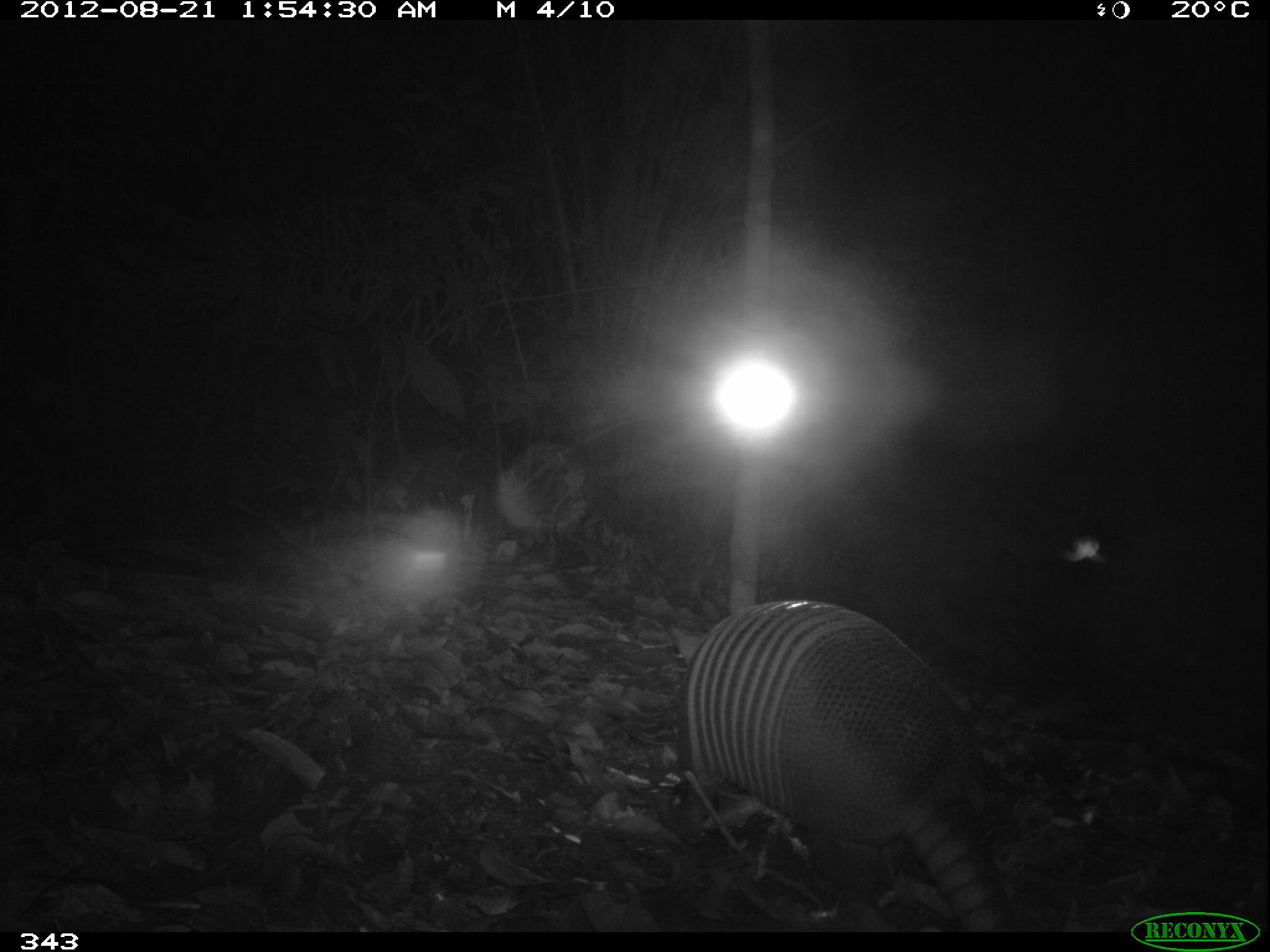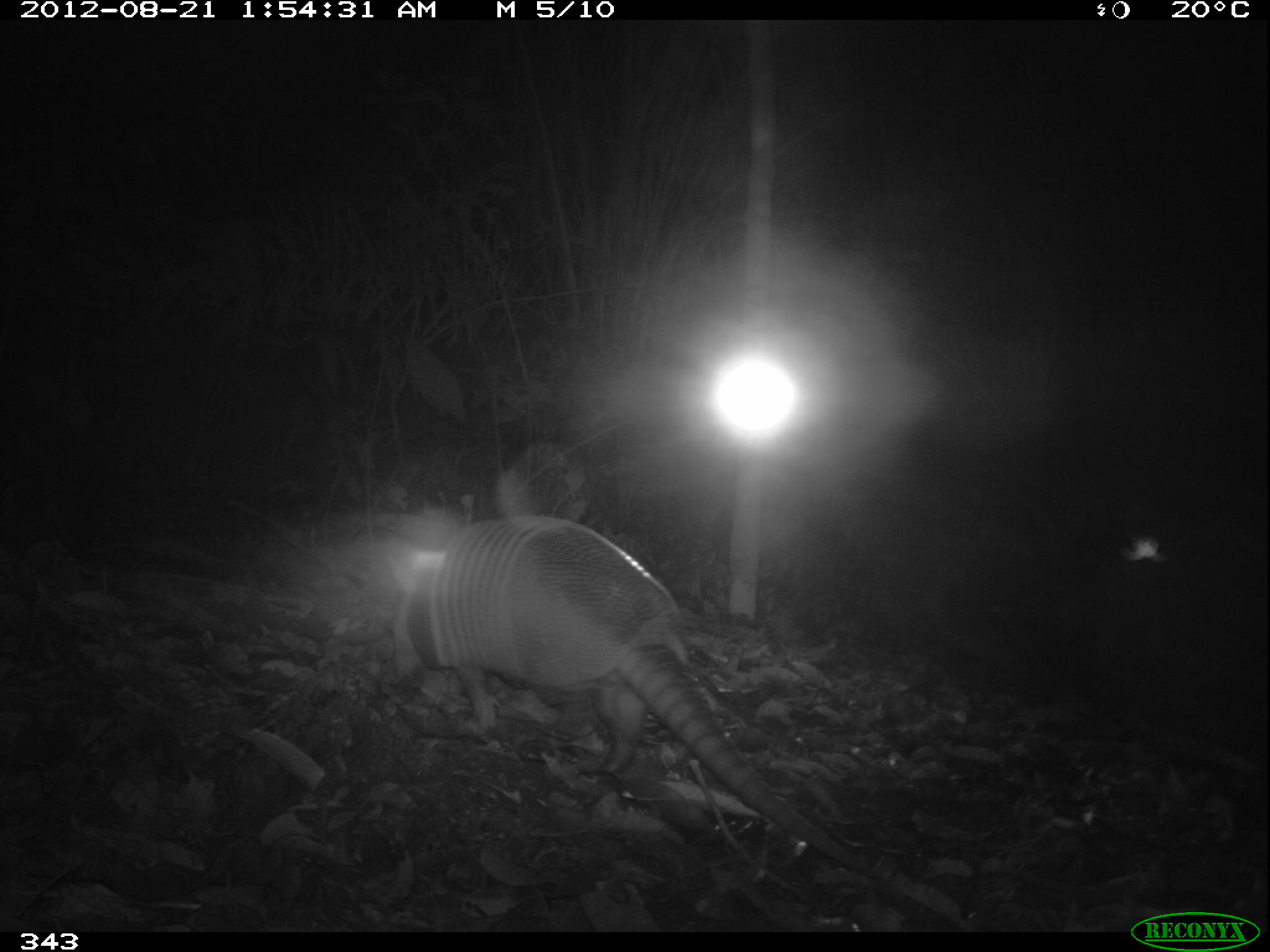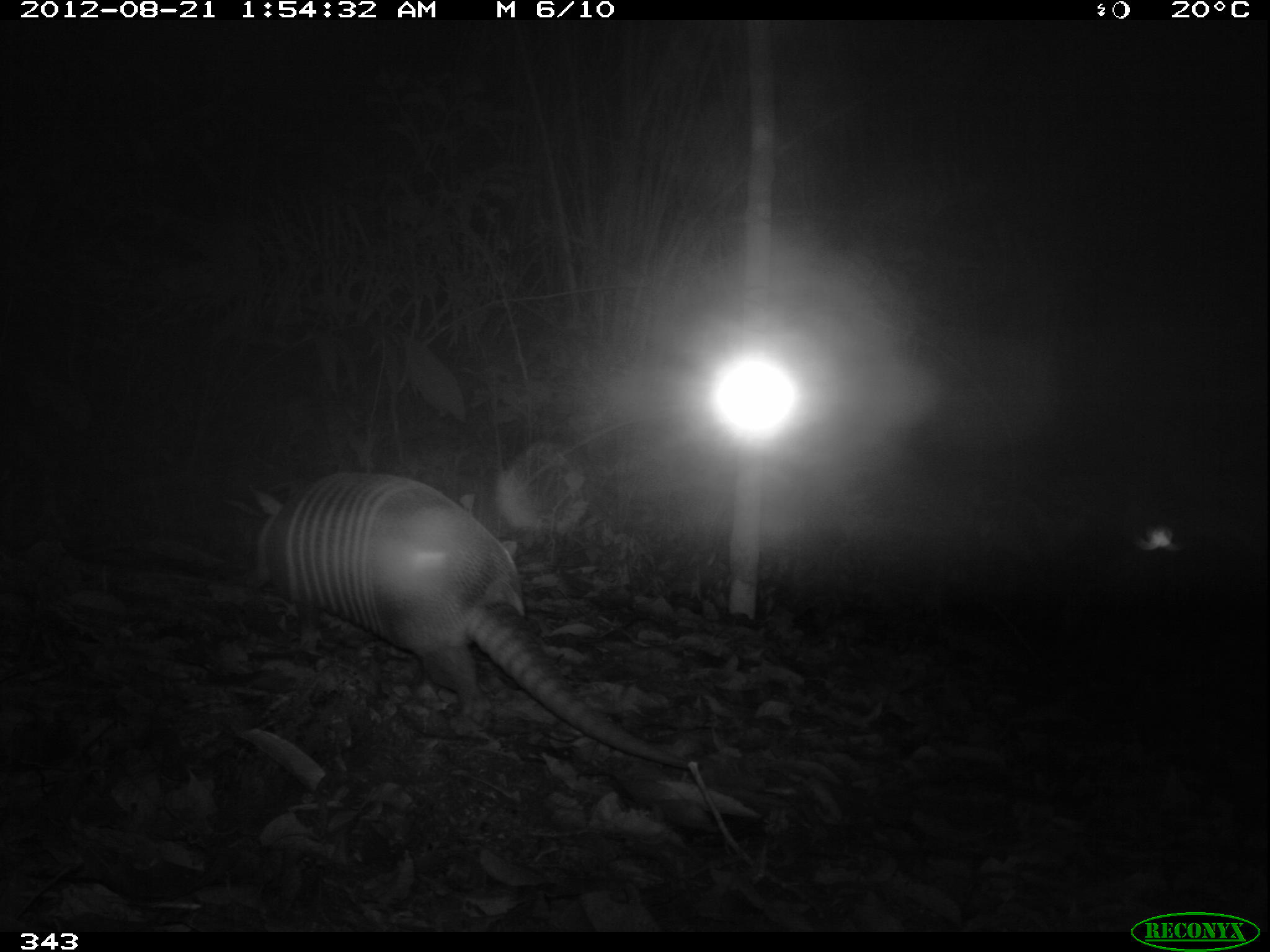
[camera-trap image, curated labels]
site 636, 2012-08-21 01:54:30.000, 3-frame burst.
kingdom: Animalia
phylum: Chordata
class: Mammalia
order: Cingulata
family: Dasypodidae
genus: Dasypus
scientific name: Dasypus novemcinctus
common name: nine-banded armadillo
Dasypus novemcinctus (nine-banded armadillo).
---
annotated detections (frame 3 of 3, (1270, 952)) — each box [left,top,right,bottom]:
dasypus novemcinctus: [248,472,696,771]